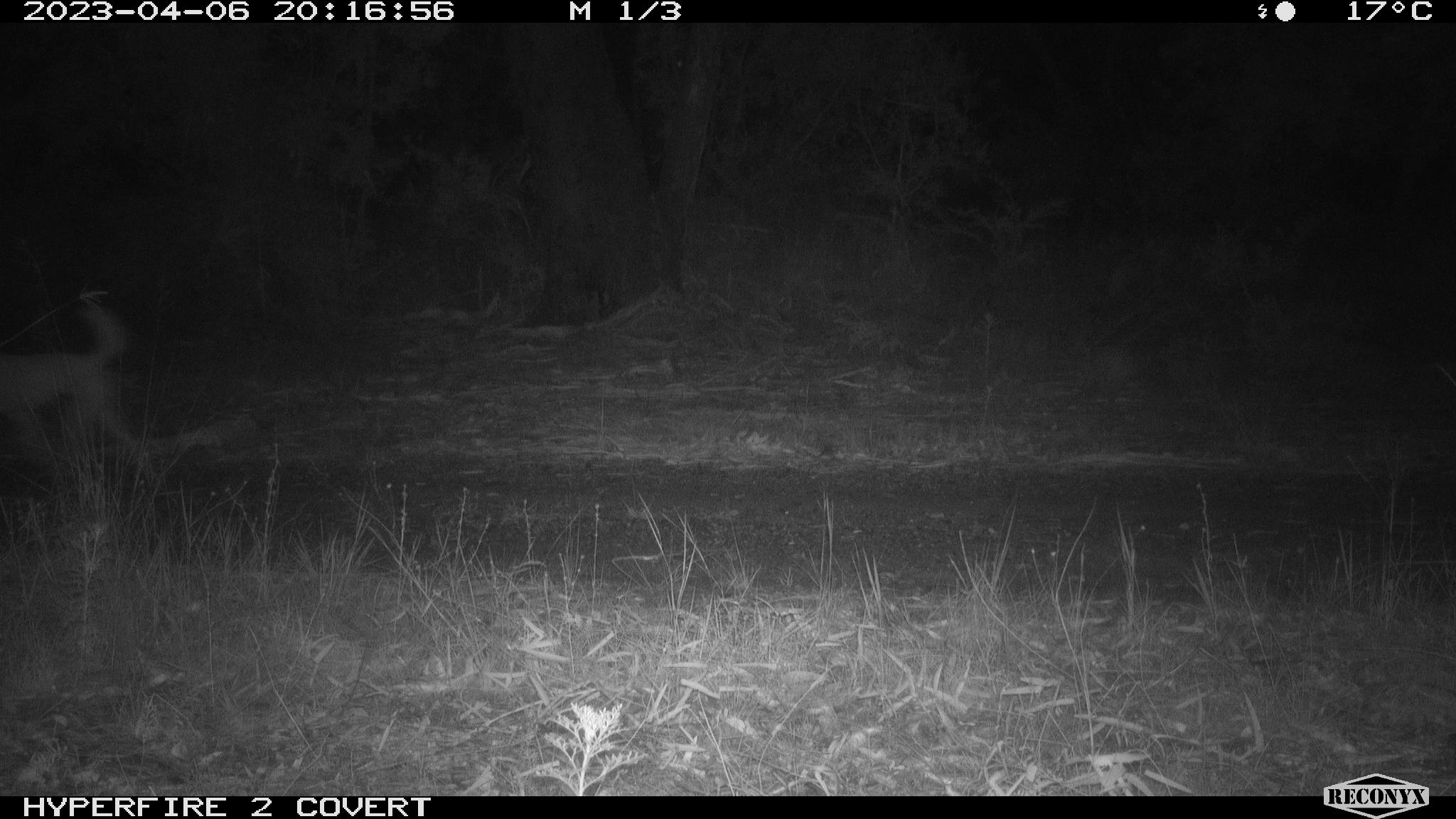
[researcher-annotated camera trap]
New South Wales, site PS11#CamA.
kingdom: Animalia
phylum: Chordata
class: Mammalia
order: Carnivora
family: Canidae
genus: Canis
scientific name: Canis familiaris dingo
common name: dingo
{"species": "dingo (Canis familiaris dingo)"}